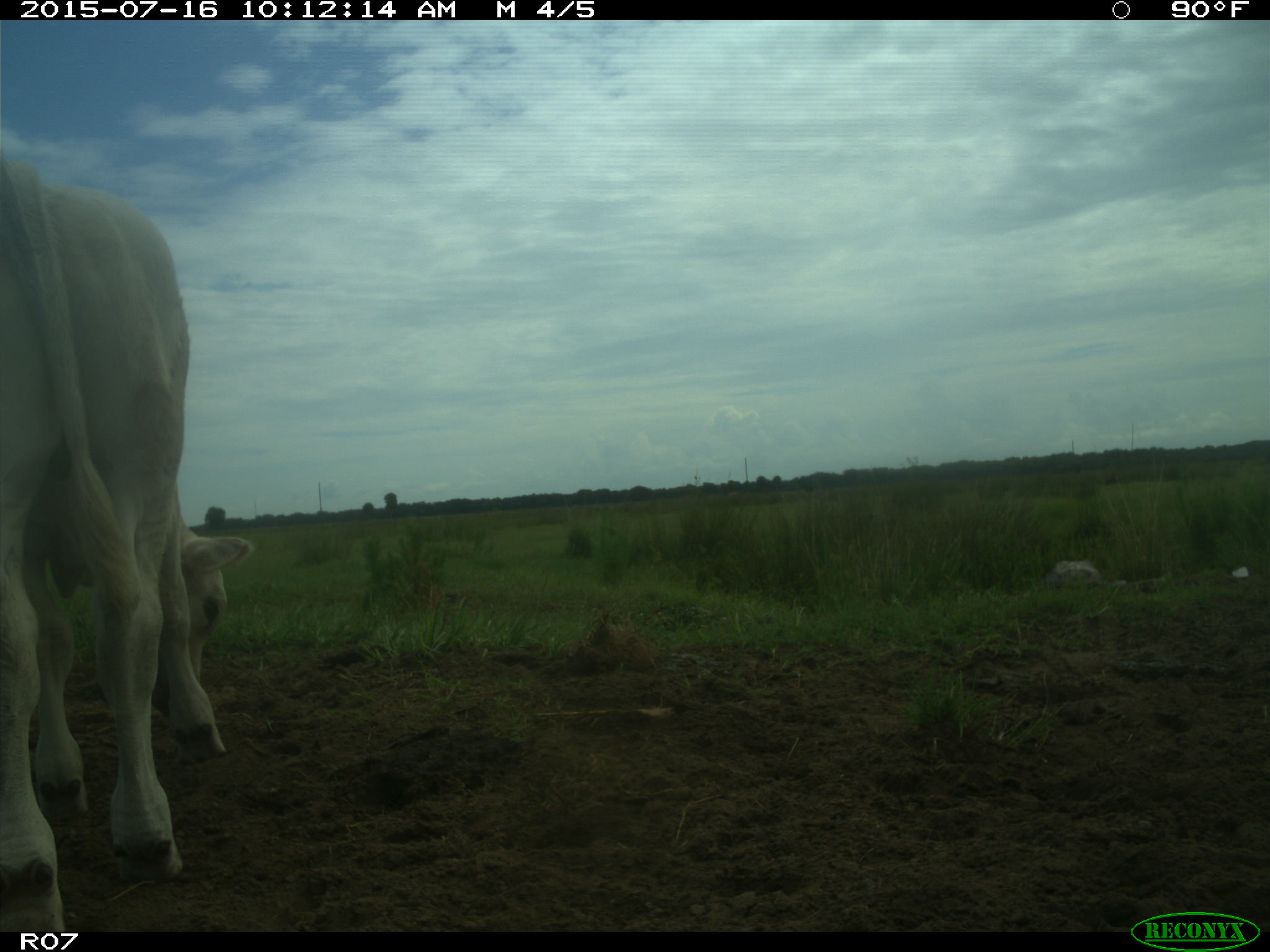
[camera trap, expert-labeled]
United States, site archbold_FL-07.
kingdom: Animalia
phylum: Chordata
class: Mammalia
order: Artiodactyla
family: Bovidae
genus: Bos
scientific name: Bos taurus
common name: domestic cow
Bos taurus (domestic cow).